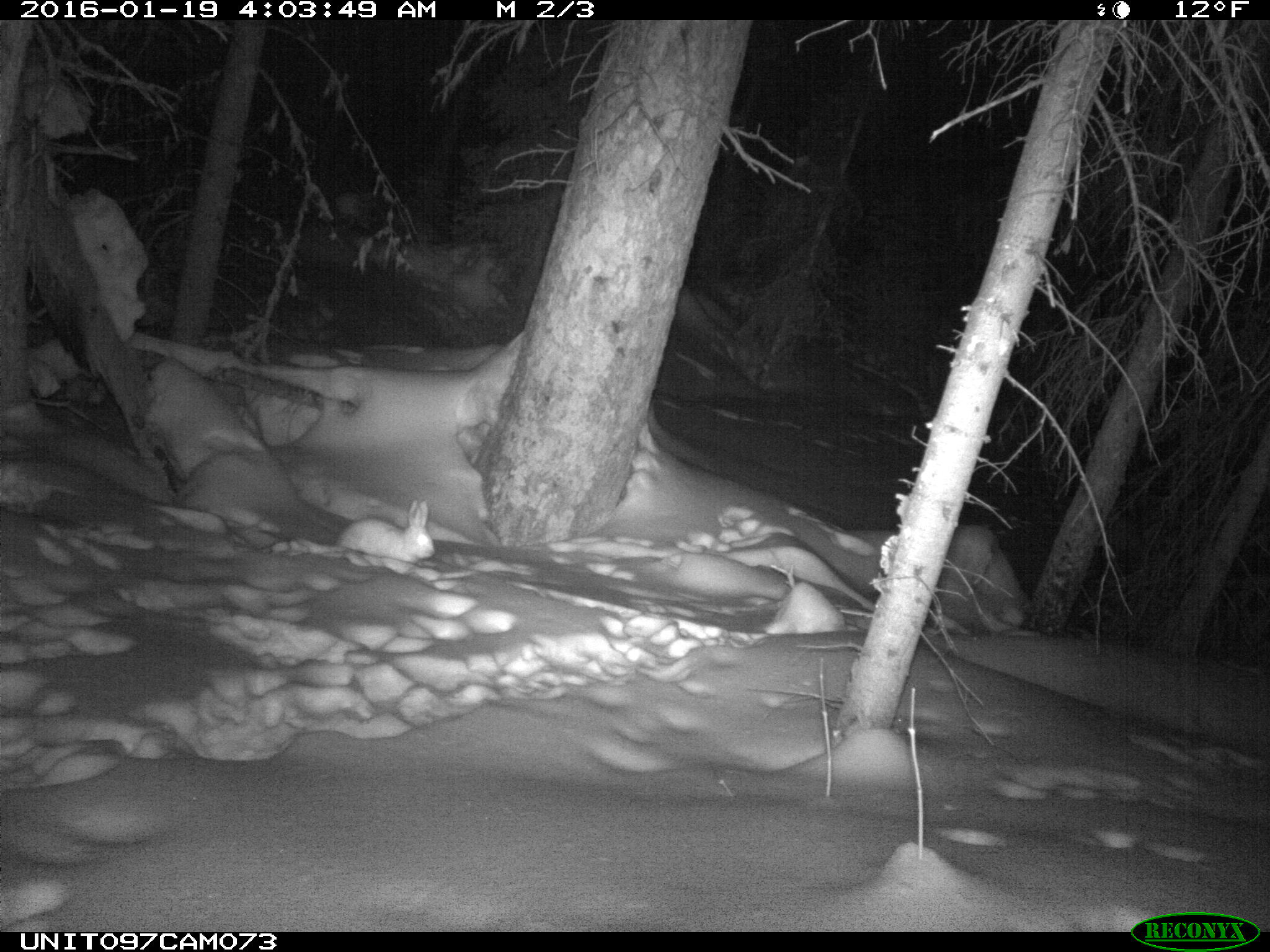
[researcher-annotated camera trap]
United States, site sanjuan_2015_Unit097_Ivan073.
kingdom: Animalia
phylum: Chordata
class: Mammalia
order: Lagomorpha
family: Leporidae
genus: Lepus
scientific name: Lepus americanus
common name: snowshoe hare